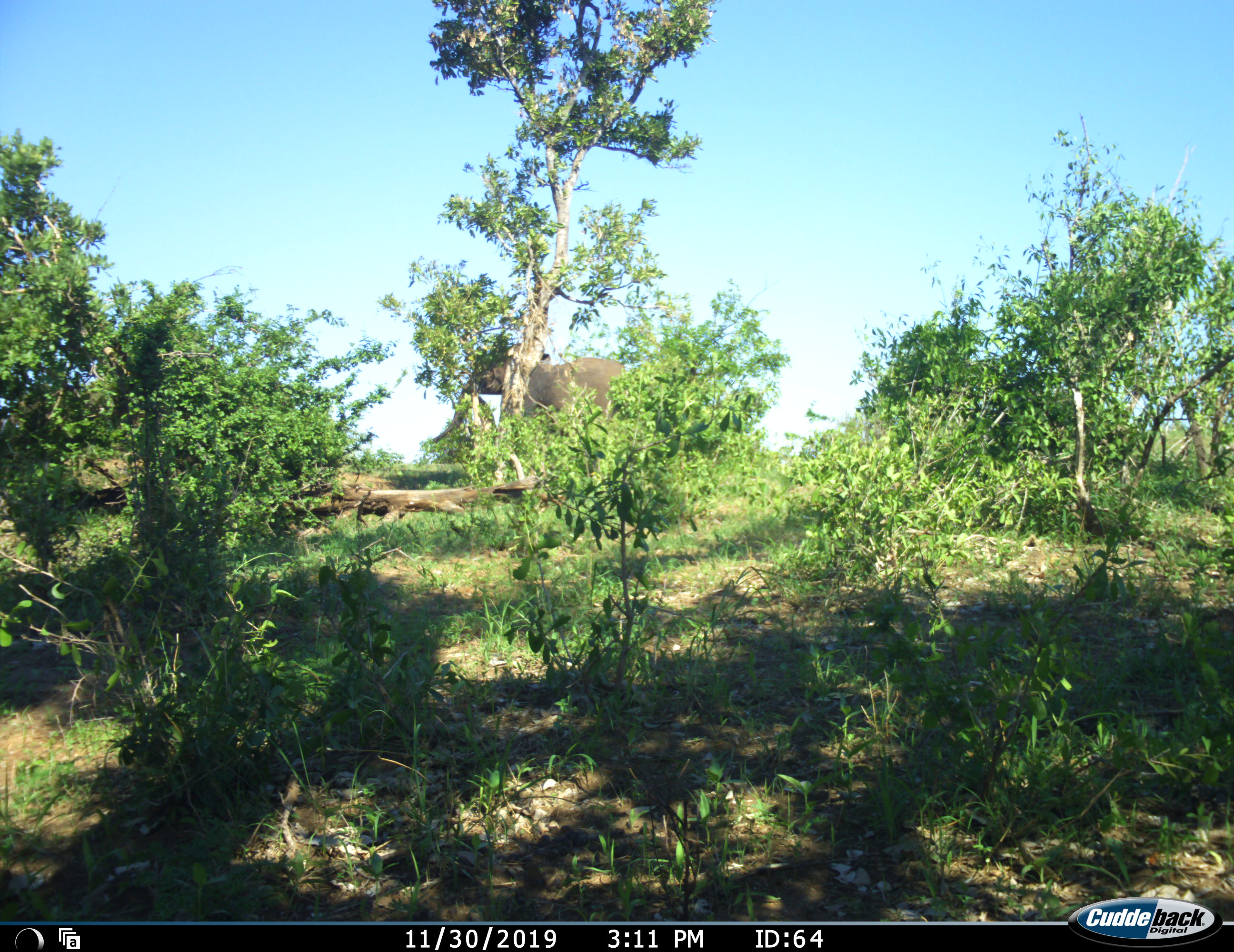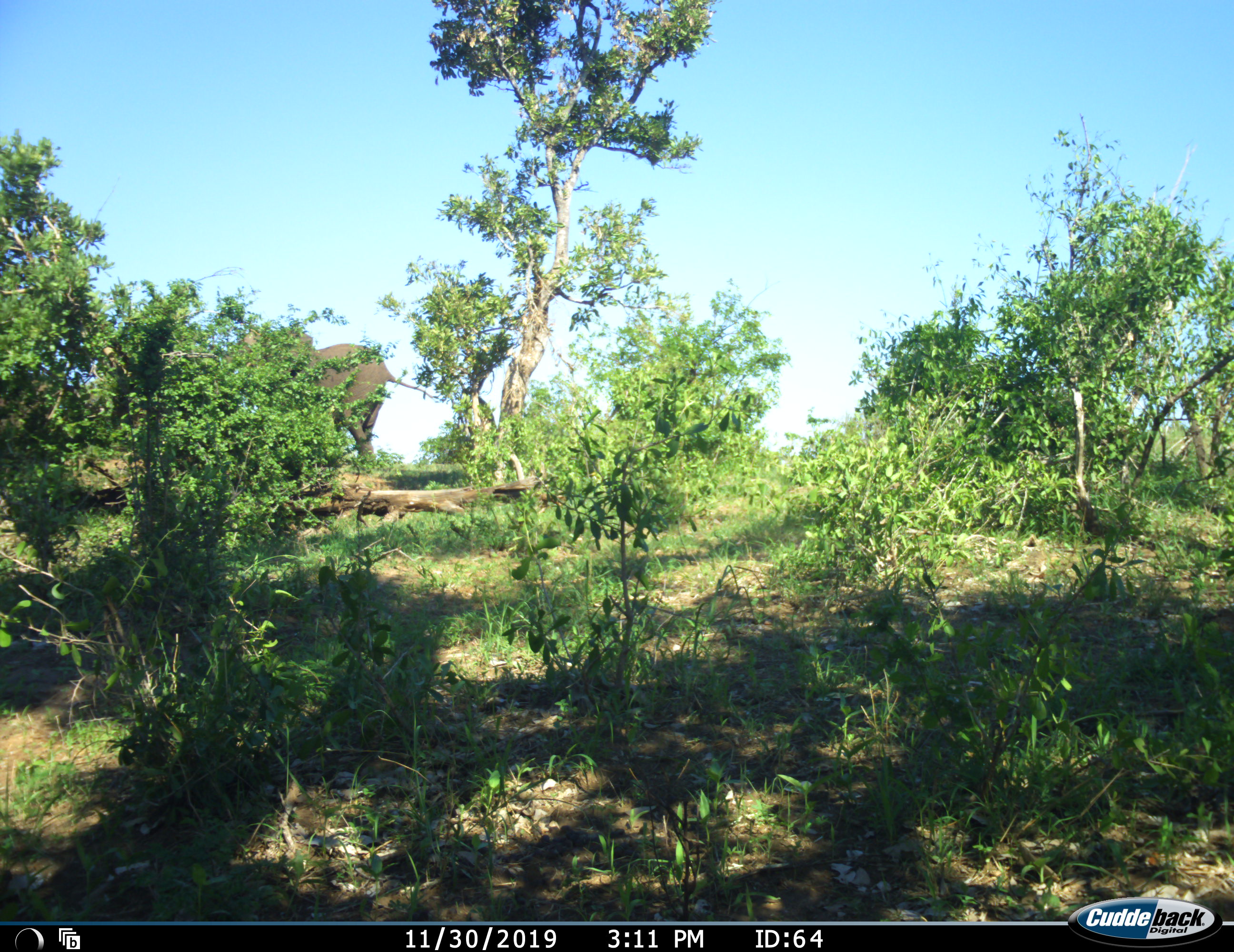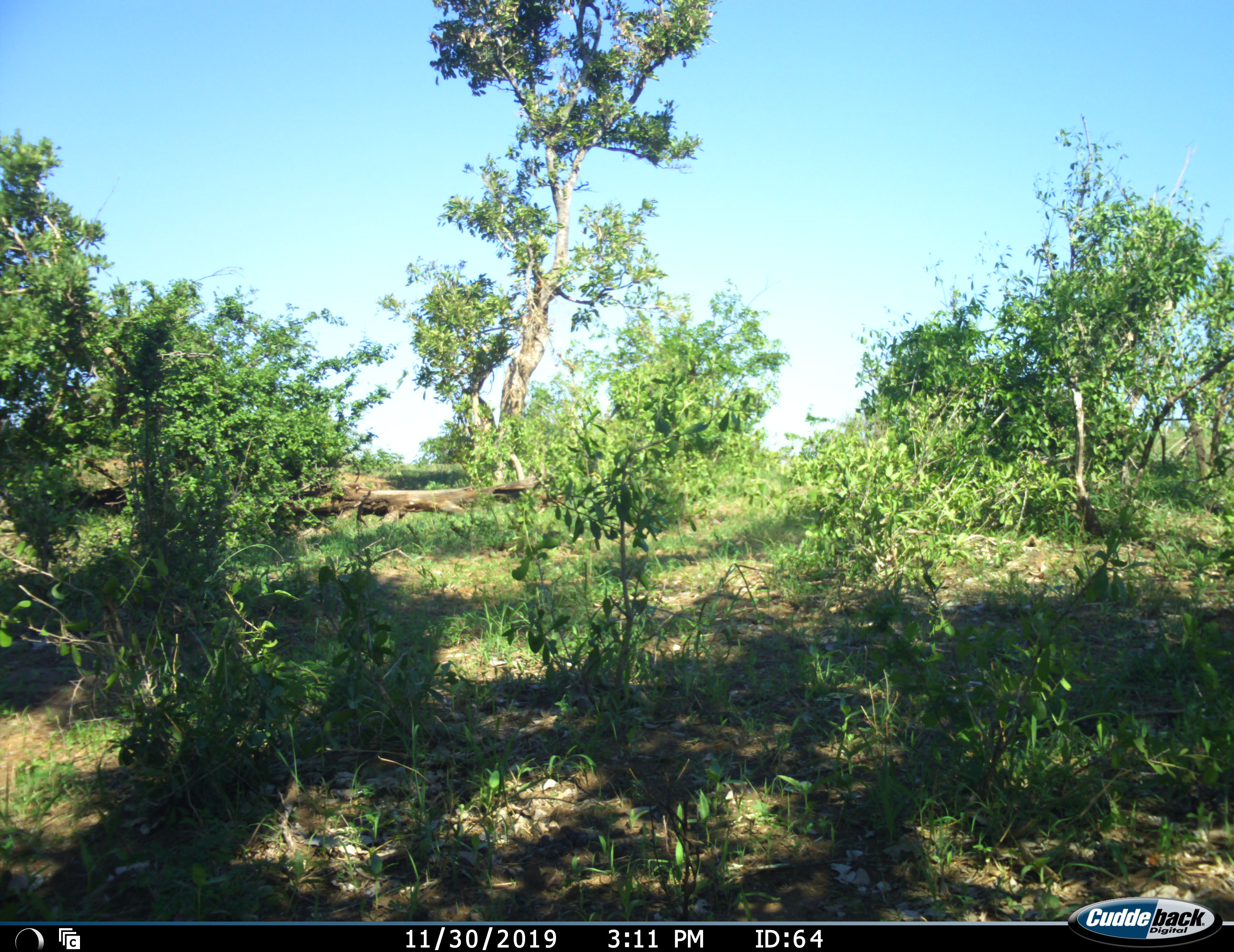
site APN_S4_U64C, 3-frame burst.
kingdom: Animalia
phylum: Chordata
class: Mammalia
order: Proboscidea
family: Elephantidae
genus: Loxodonta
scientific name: Loxodonta africana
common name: african bush elephant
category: elephant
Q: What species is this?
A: Elephant (african bush elephant) (Loxodonta africana).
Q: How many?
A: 1.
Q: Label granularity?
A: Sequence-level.